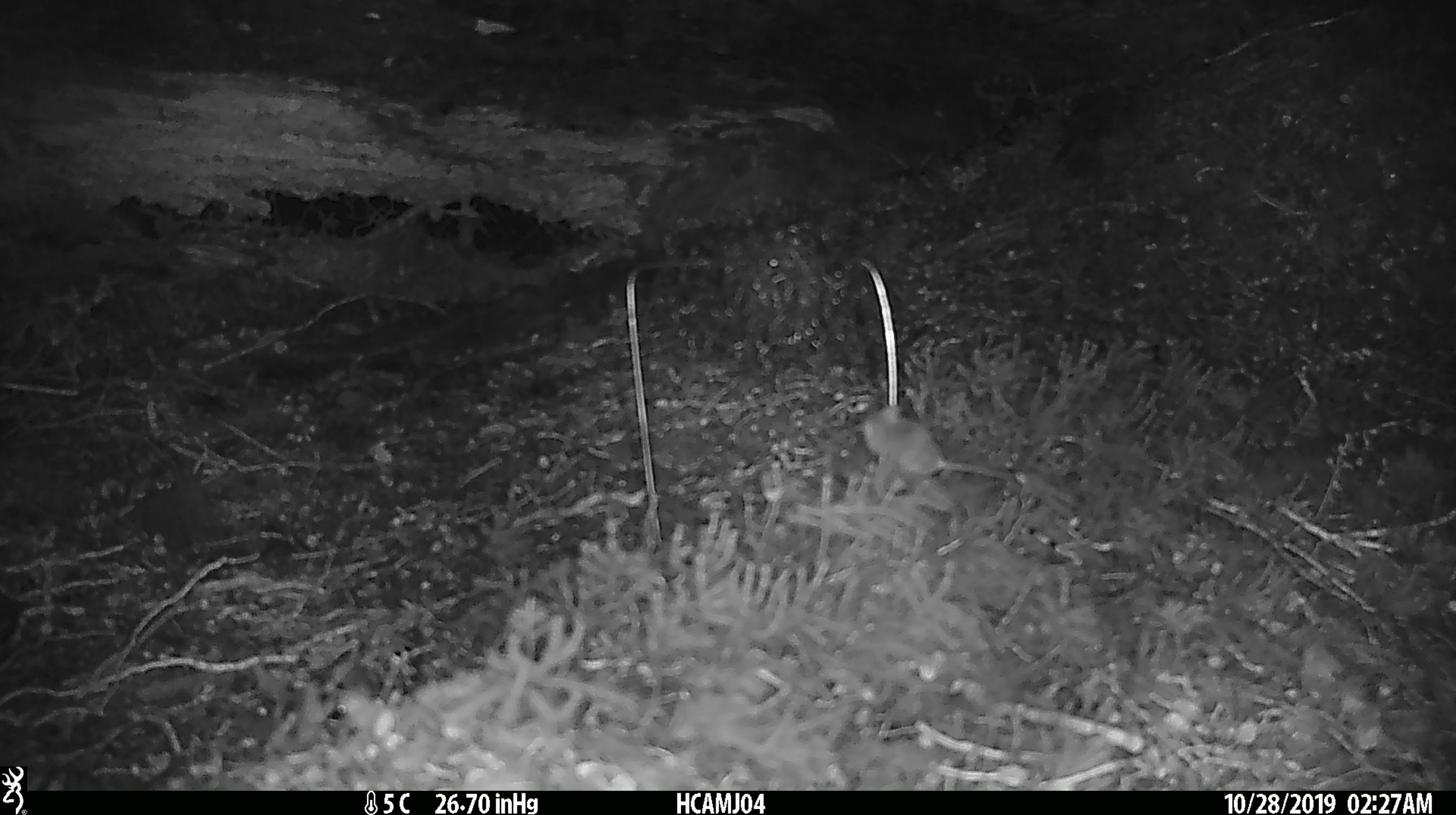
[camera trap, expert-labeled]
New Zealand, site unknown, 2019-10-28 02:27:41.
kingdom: Animalia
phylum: Chordata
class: Mammalia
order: Rodentia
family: Muridae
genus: Mus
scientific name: Mus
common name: mouse